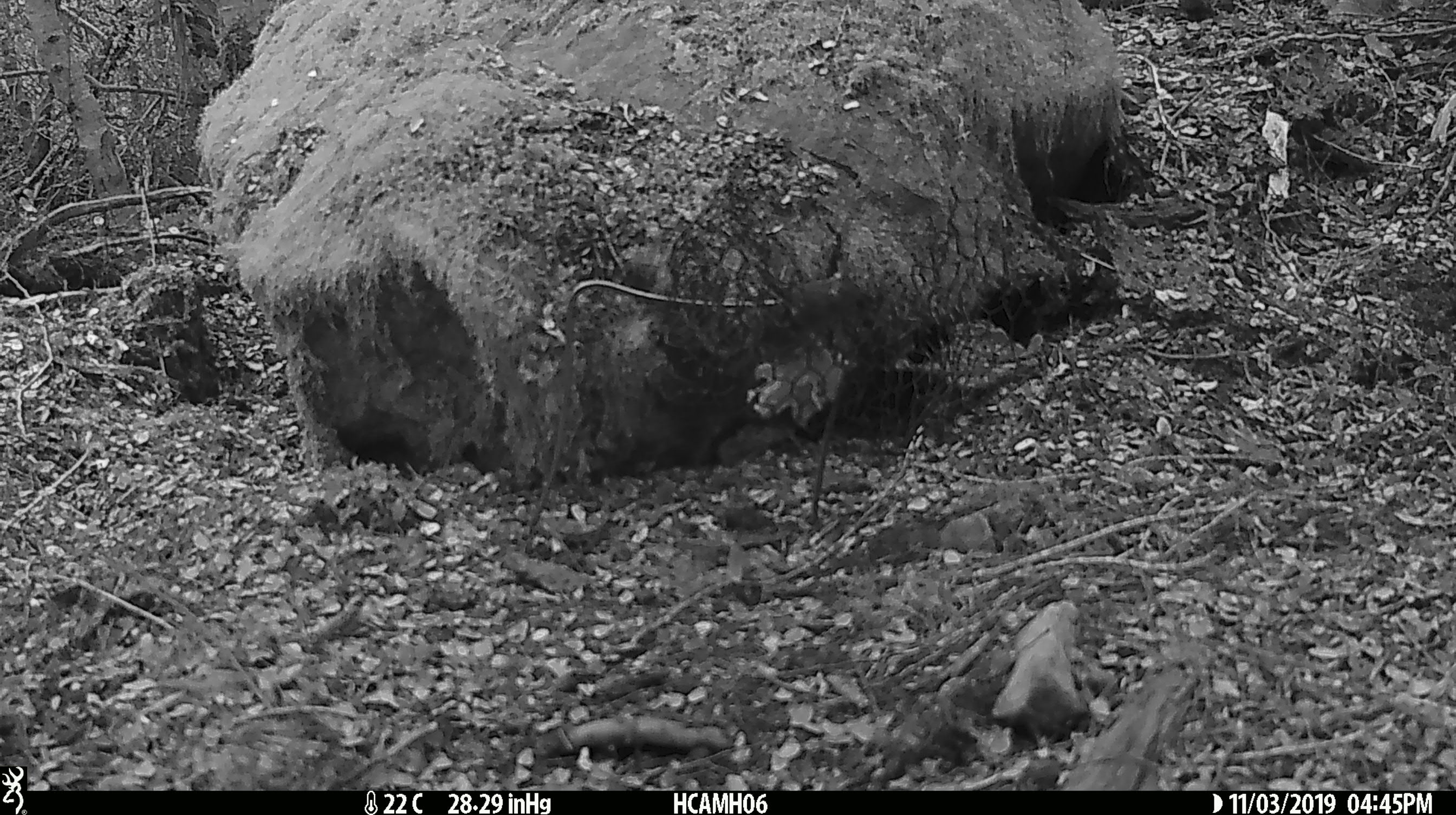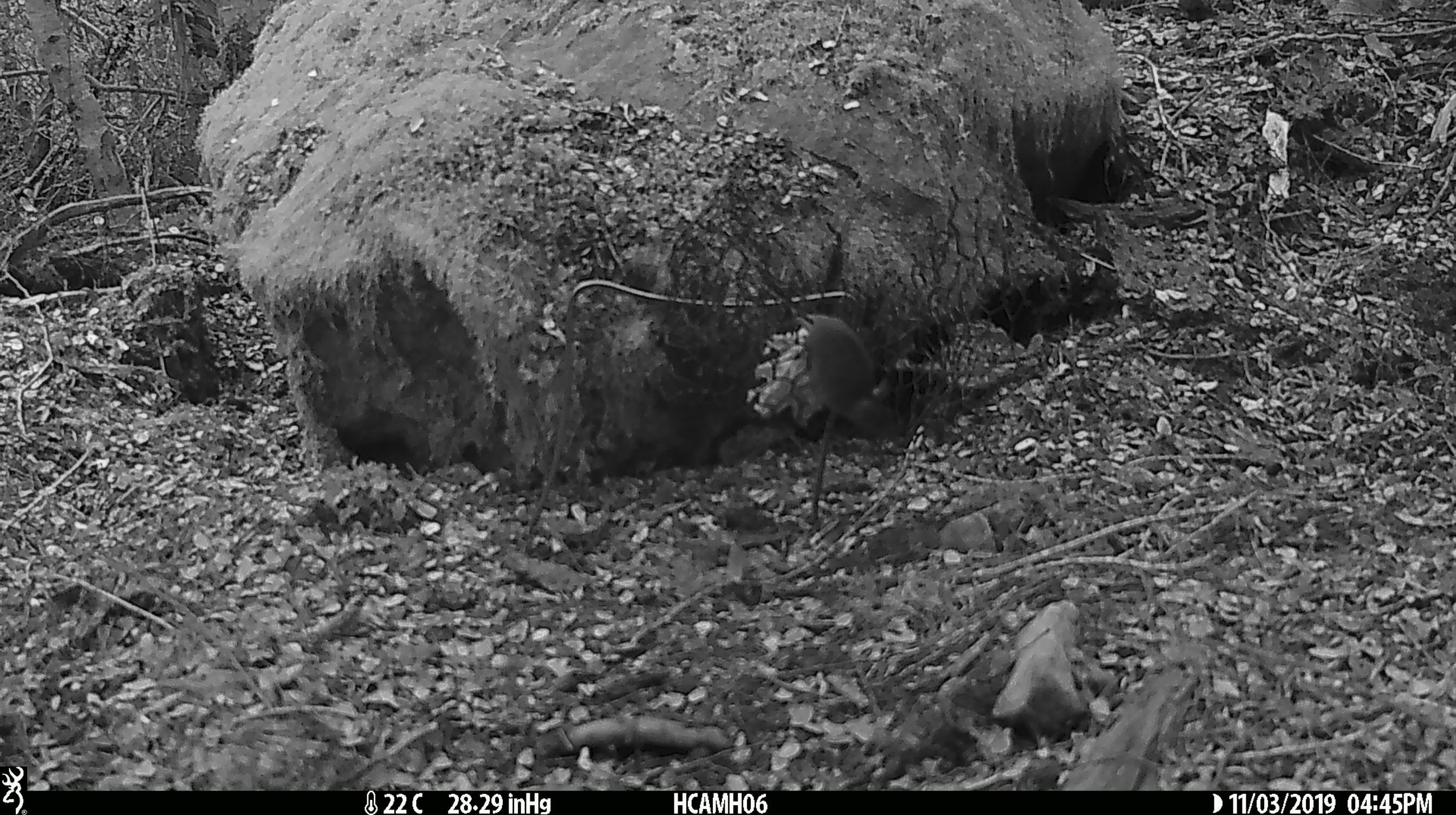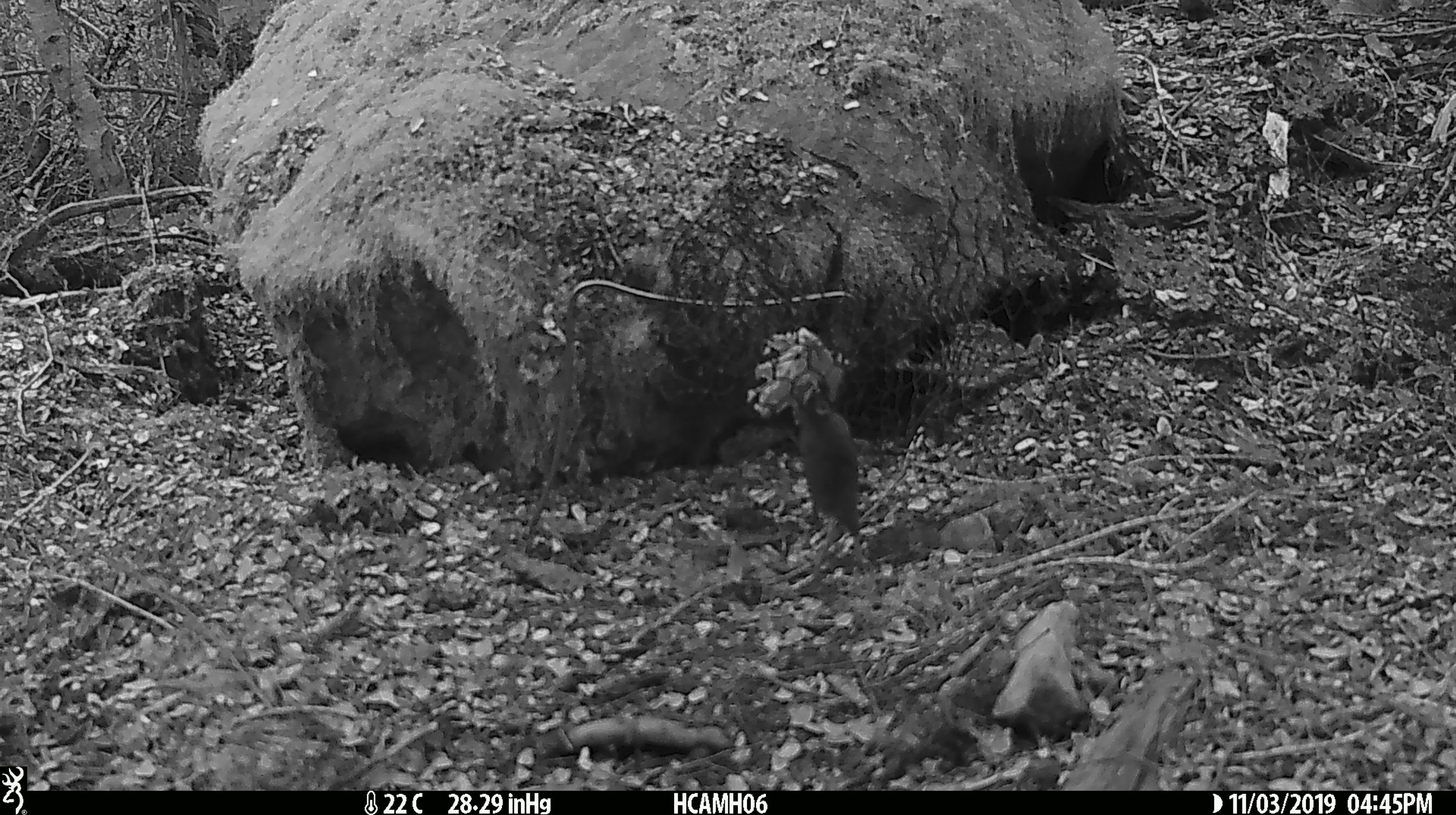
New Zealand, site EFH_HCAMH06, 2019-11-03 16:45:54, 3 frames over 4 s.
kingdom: Animalia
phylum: Chordata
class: Mammalia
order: Rodentia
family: Muridae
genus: Mus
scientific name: Mus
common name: mouse